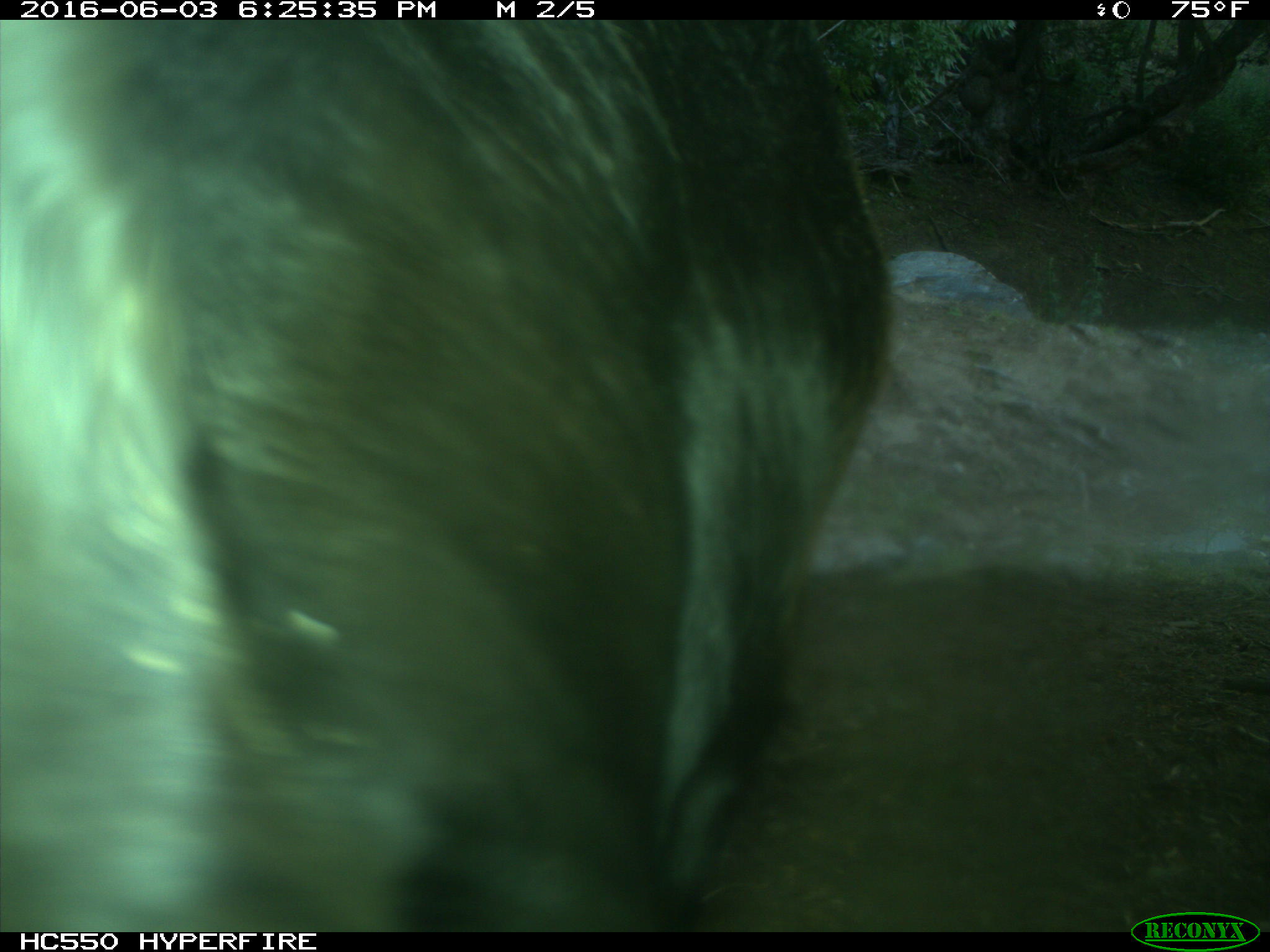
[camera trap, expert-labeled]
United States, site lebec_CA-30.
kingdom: Animalia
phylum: Chordata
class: Mammalia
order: Artiodactyla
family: Bovidae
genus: Bos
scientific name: Bos taurus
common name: domestic cow